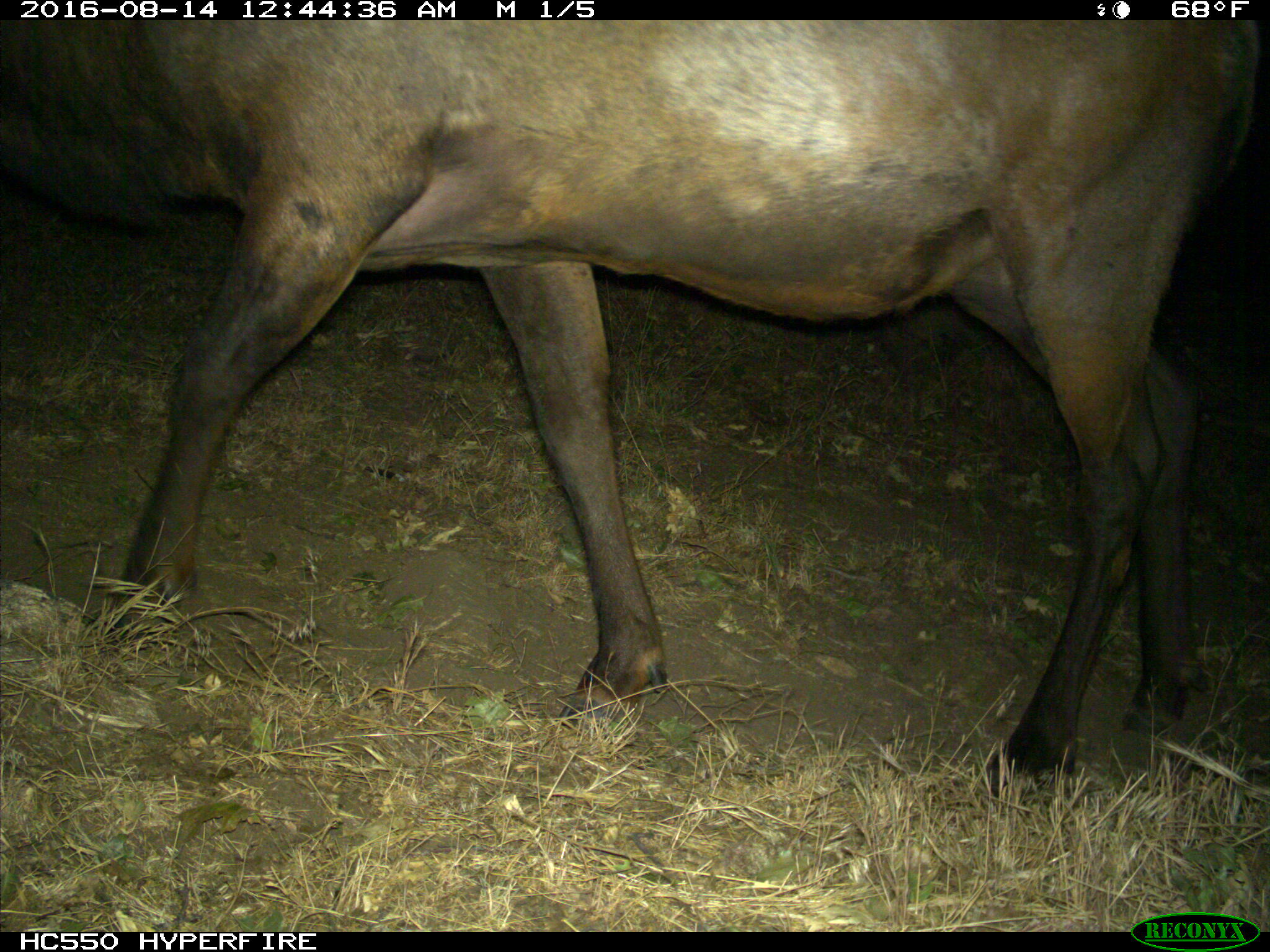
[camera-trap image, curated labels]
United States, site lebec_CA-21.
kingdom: Animalia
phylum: Chordata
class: Mammalia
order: Artiodactyla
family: Cervidae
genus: Cervus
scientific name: Cervus canadensis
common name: elk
Cervus canadensis (elk).